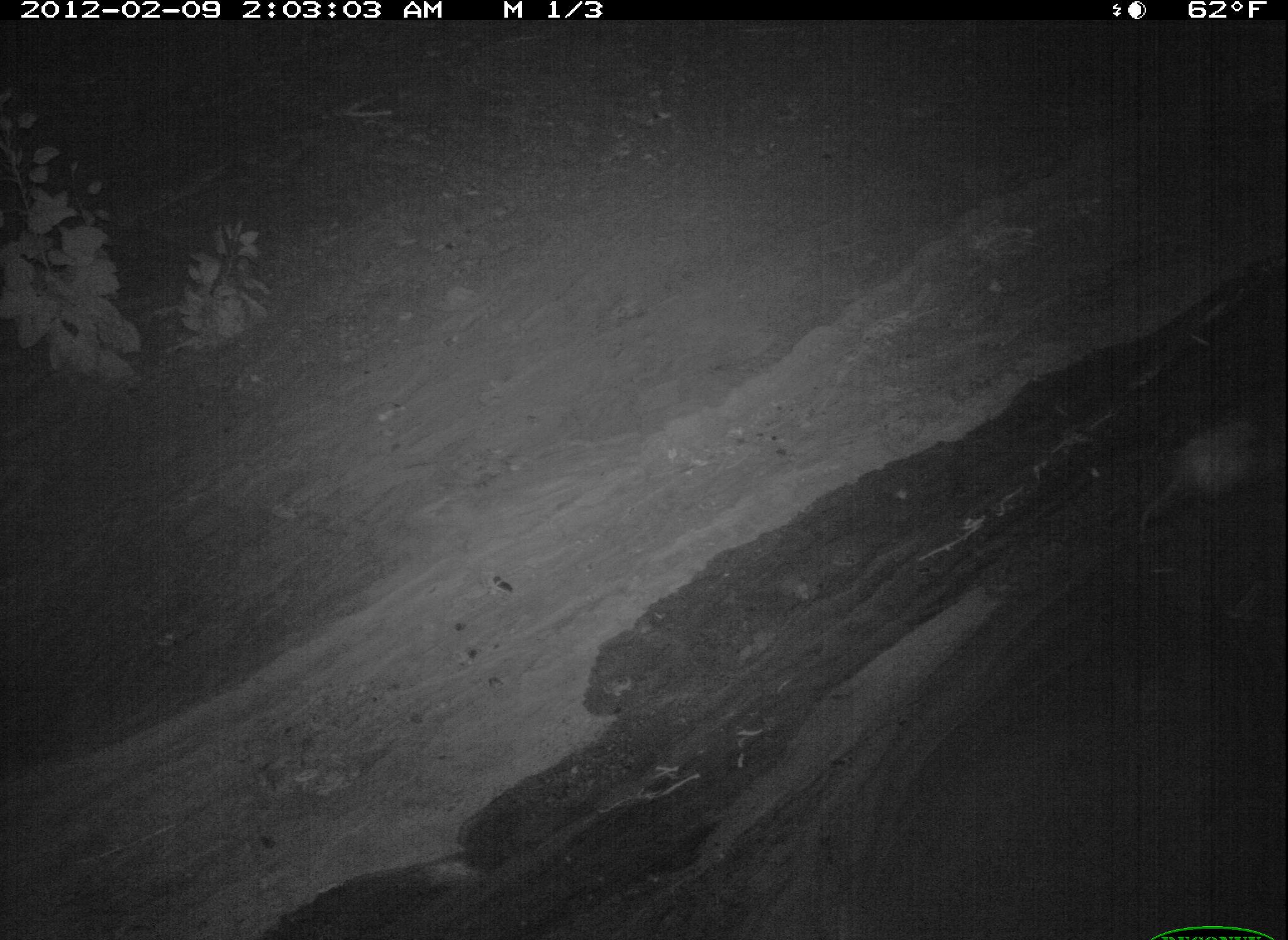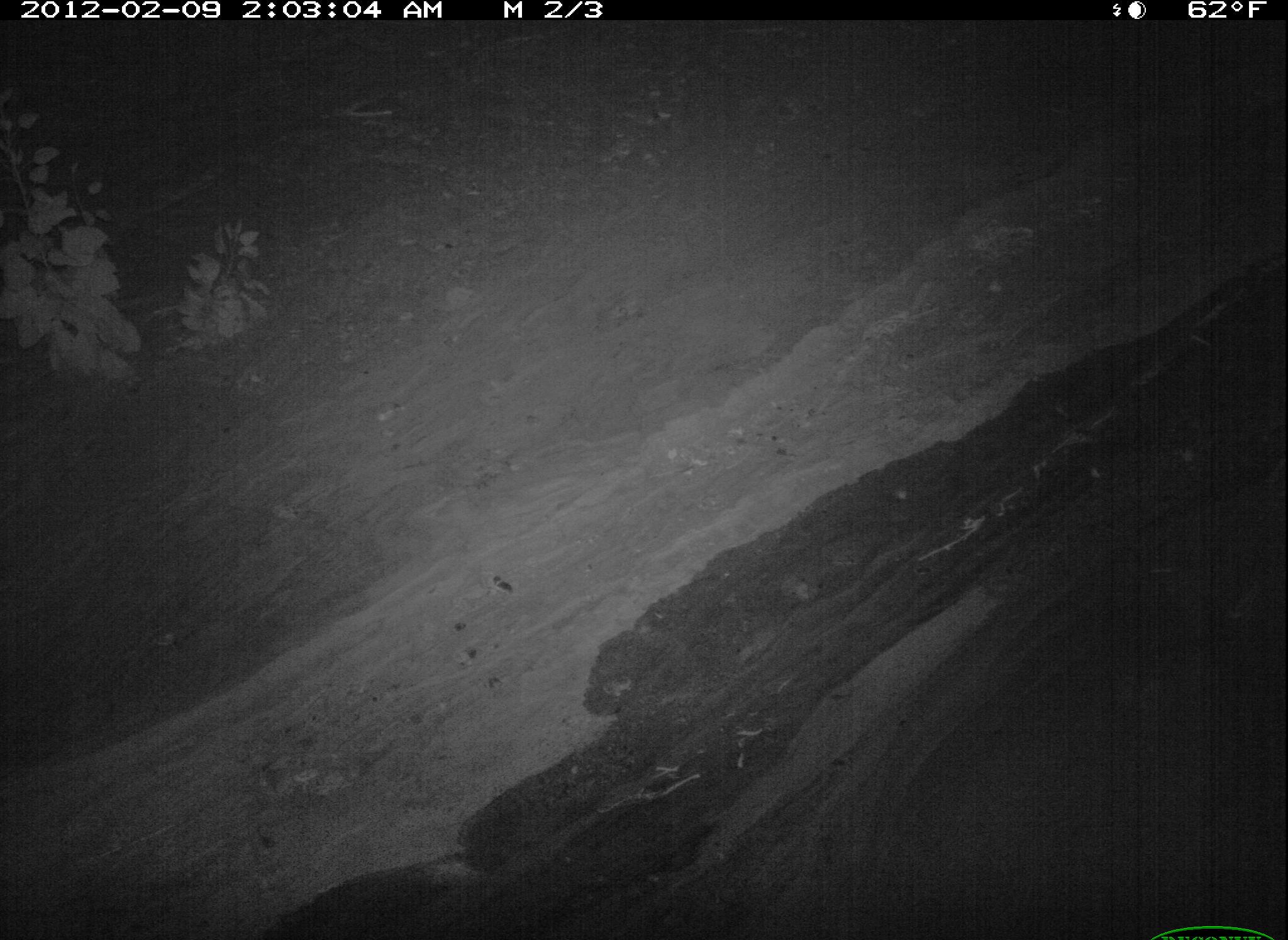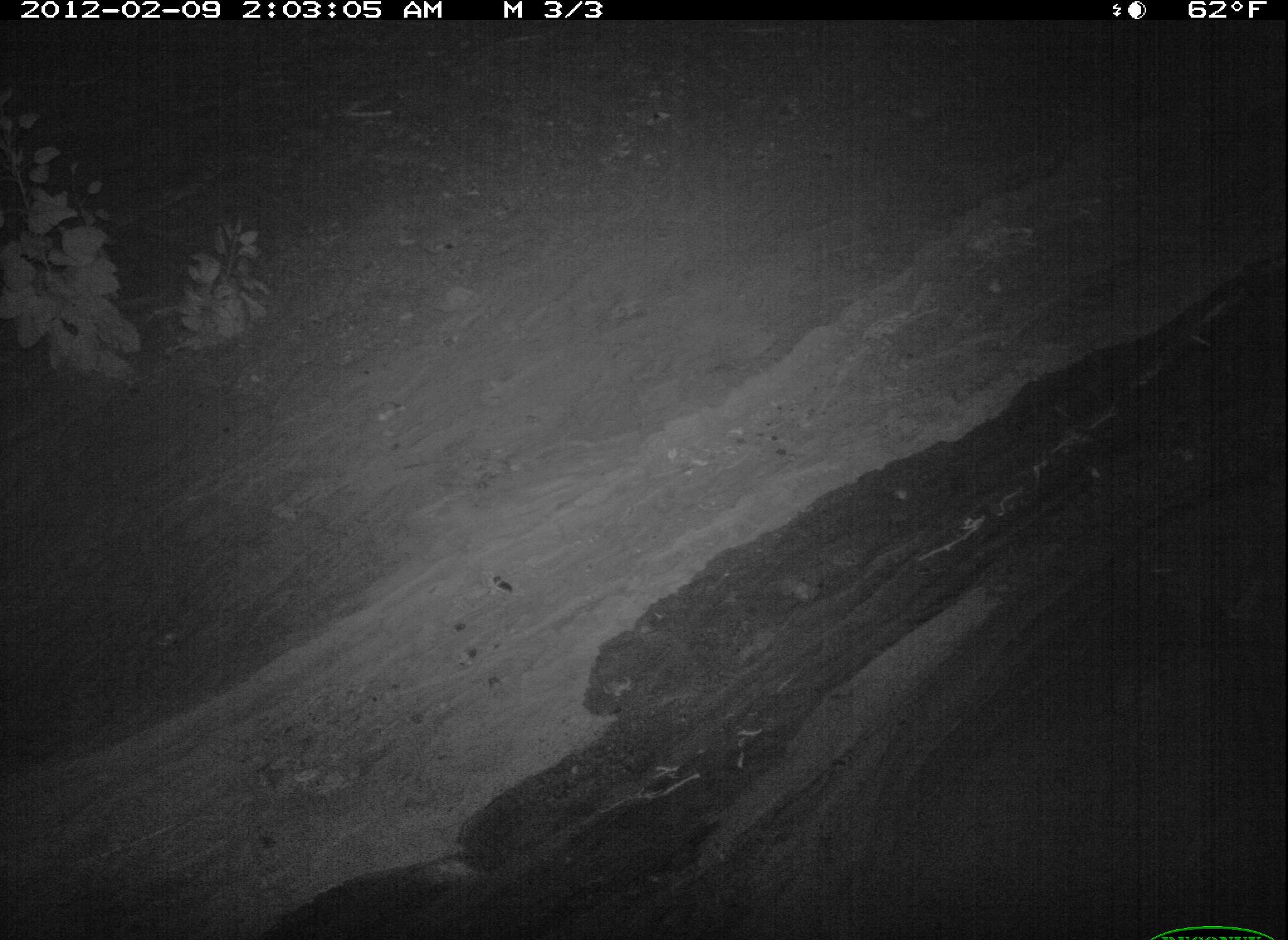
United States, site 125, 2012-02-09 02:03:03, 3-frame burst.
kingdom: Animalia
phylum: Chordata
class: Mammalia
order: Didelphimorphia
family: Didelphidae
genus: Didelphis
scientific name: Didelphis virginiana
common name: virginia opossum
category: opossum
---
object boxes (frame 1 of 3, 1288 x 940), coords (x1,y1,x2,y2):
opossum: (1117,398,1280,541)